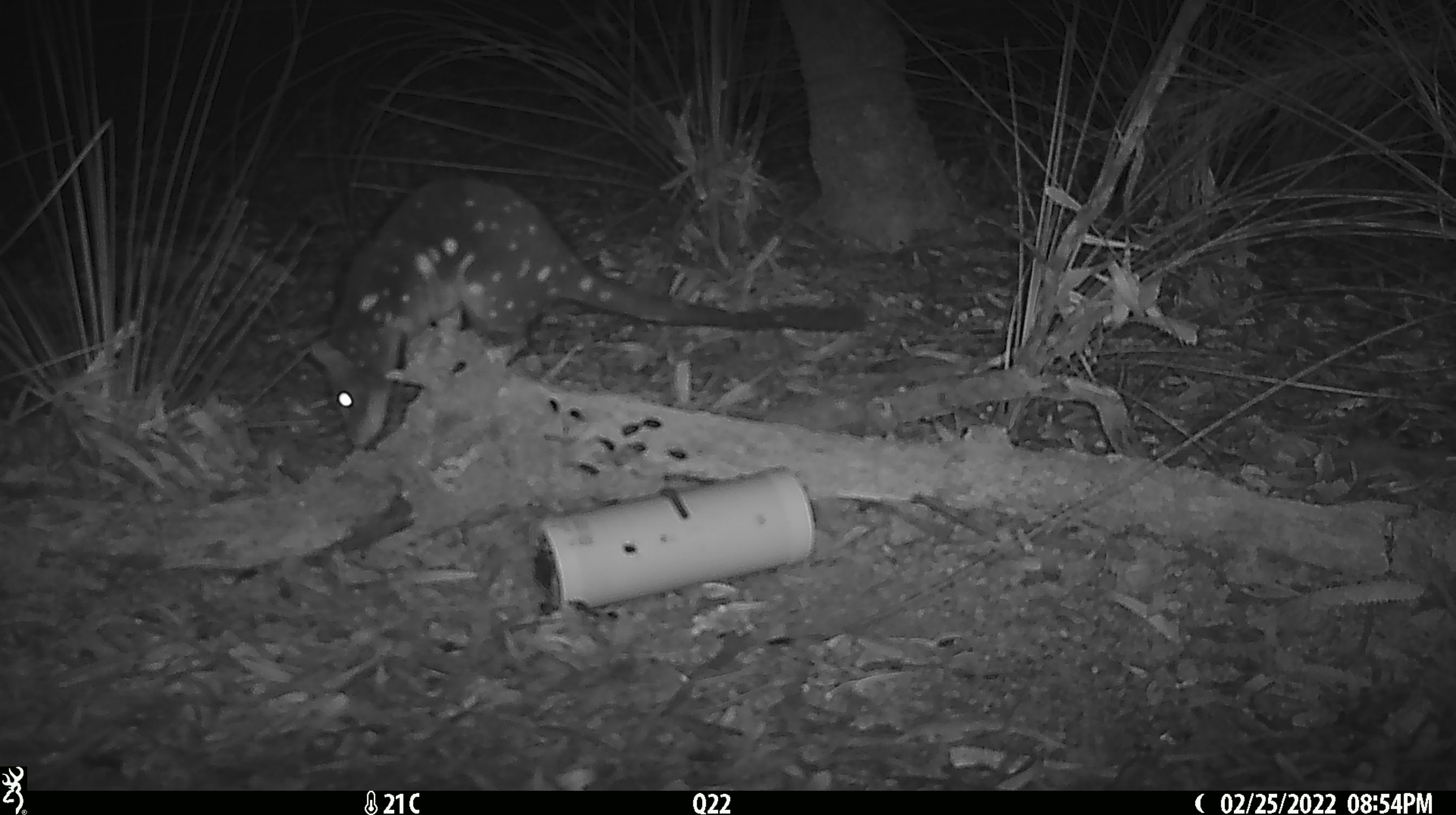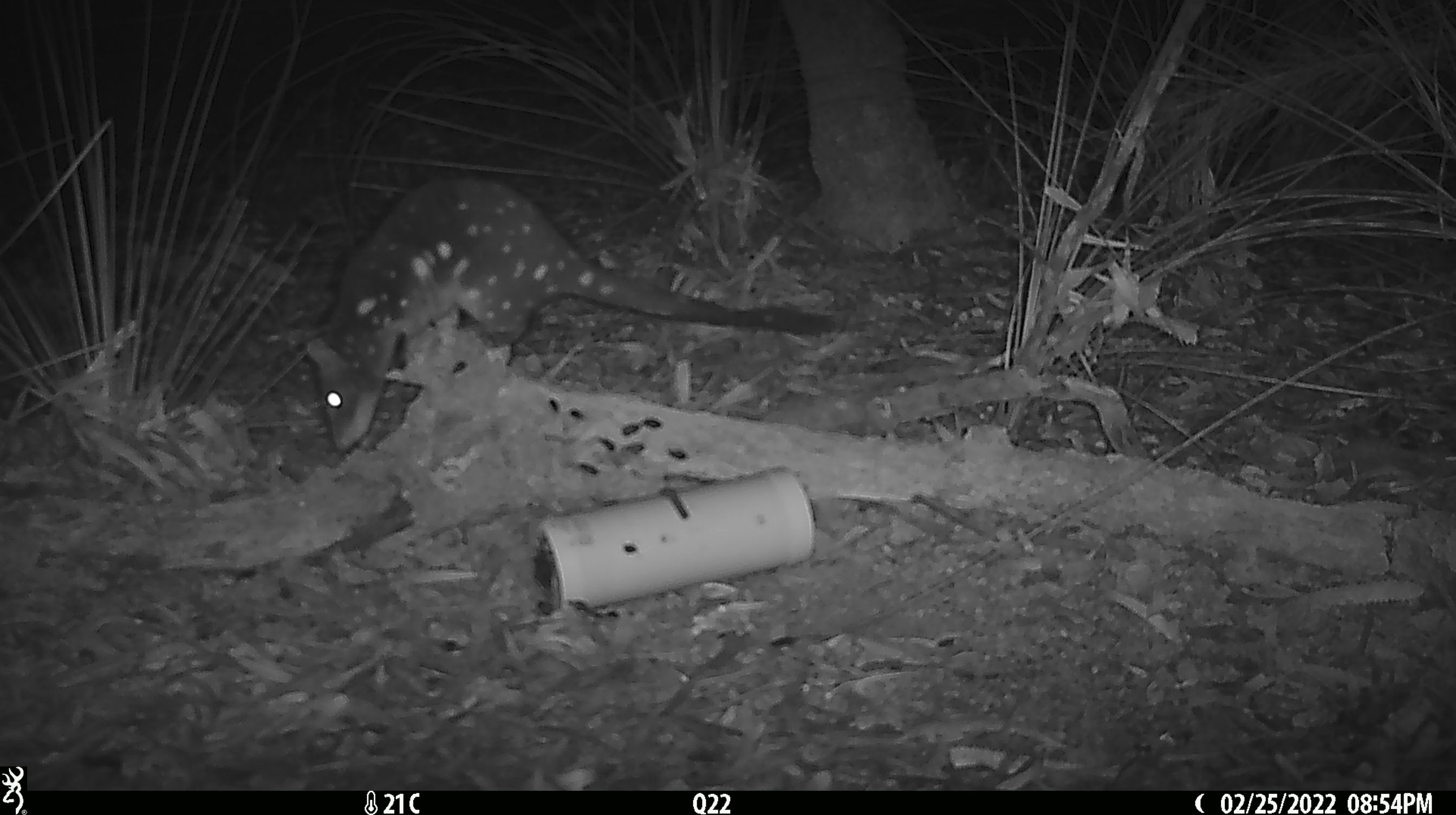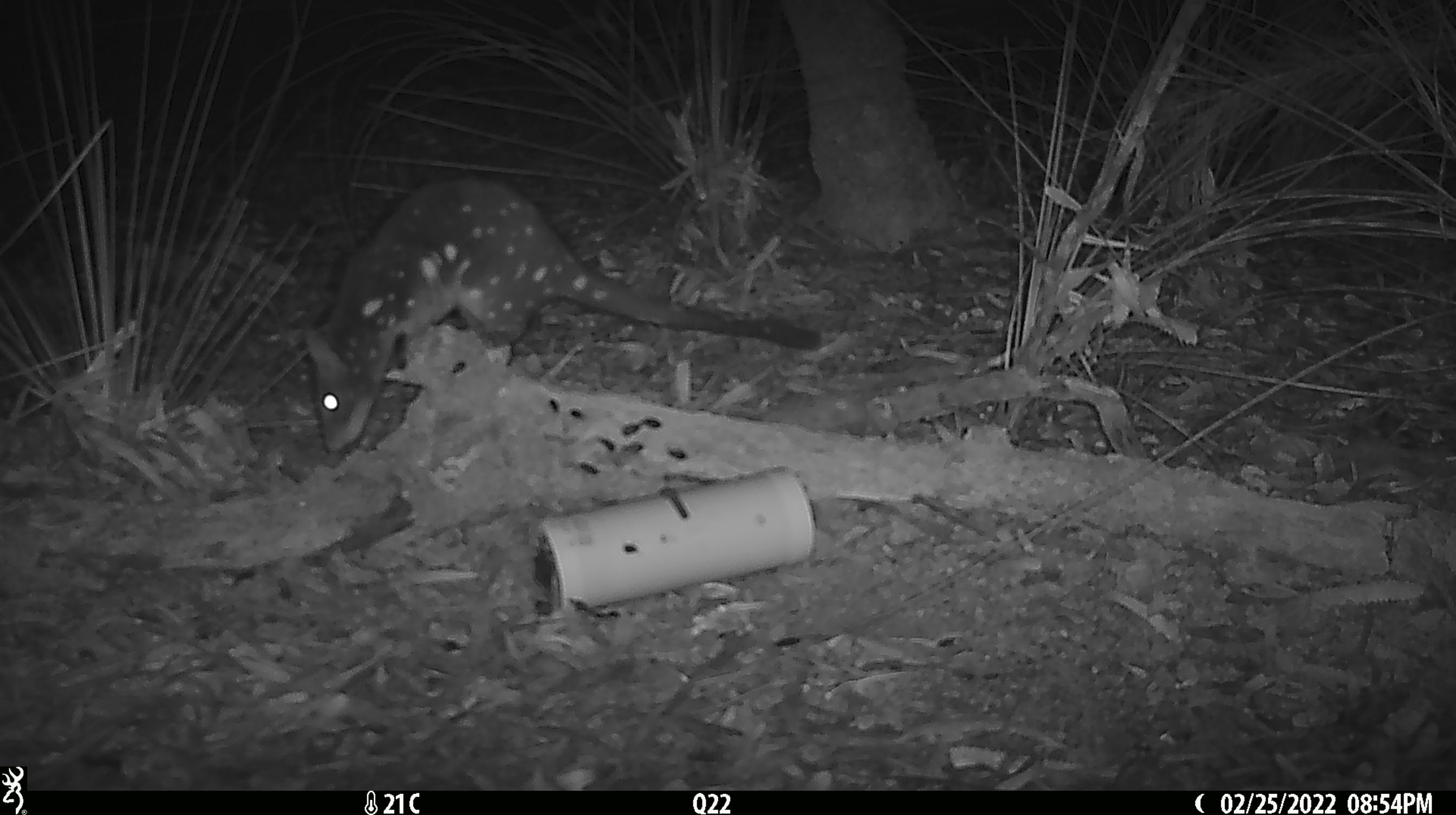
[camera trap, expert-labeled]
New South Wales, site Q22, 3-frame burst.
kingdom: Animalia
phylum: Chordata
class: Mammalia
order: Dasyuromorphia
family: Dasyuridae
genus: Dasyurus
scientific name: Dasyurus maculatus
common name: spotted-tailed quoll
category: quoll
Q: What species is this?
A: Quoll (spotted-tailed quoll) (Dasyurus maculatus).